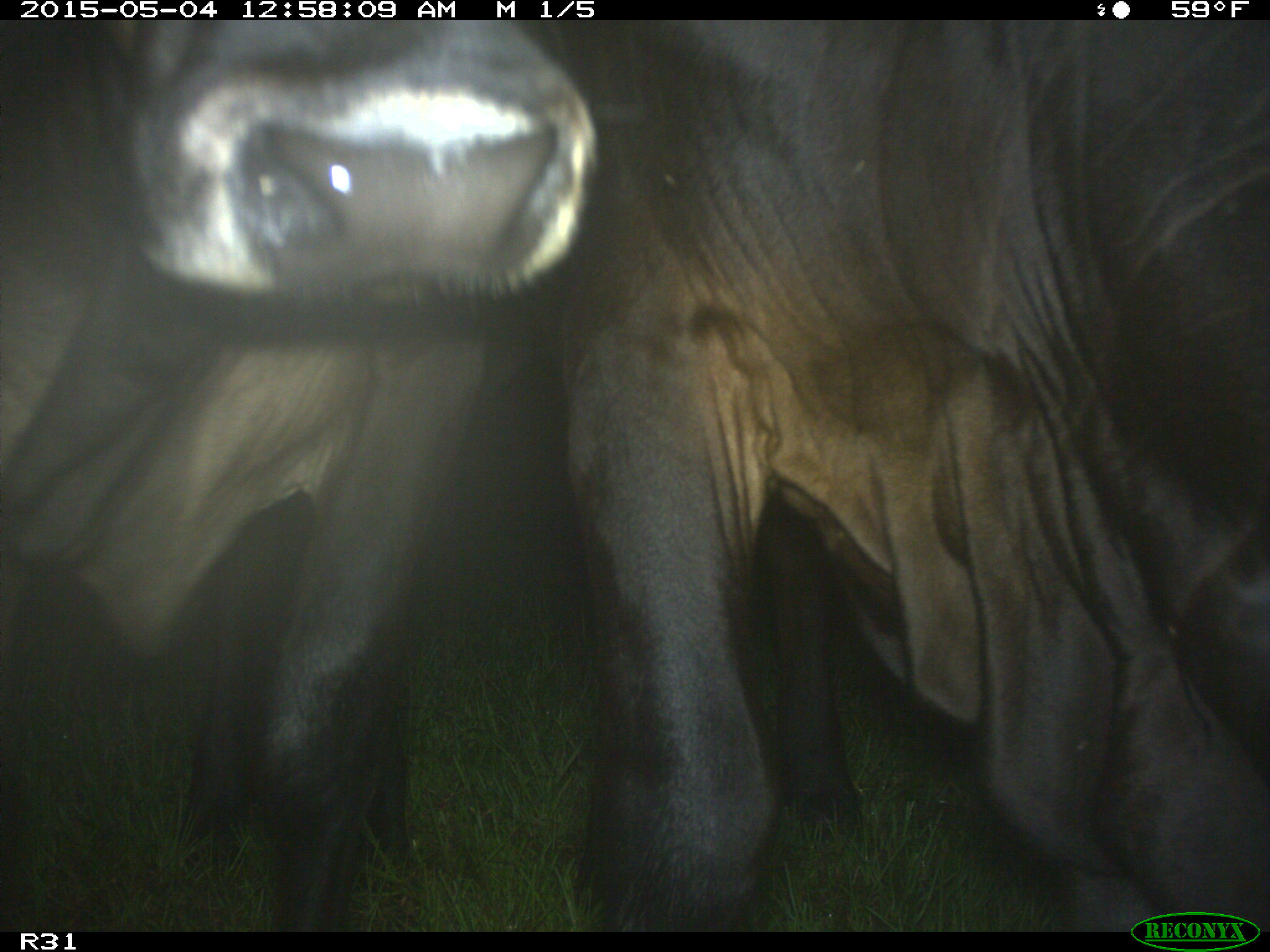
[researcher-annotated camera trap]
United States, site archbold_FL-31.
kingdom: Animalia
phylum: Chordata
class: Mammalia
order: Artiodactyla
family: Bovidae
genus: Bos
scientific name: Bos taurus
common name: domestic cow